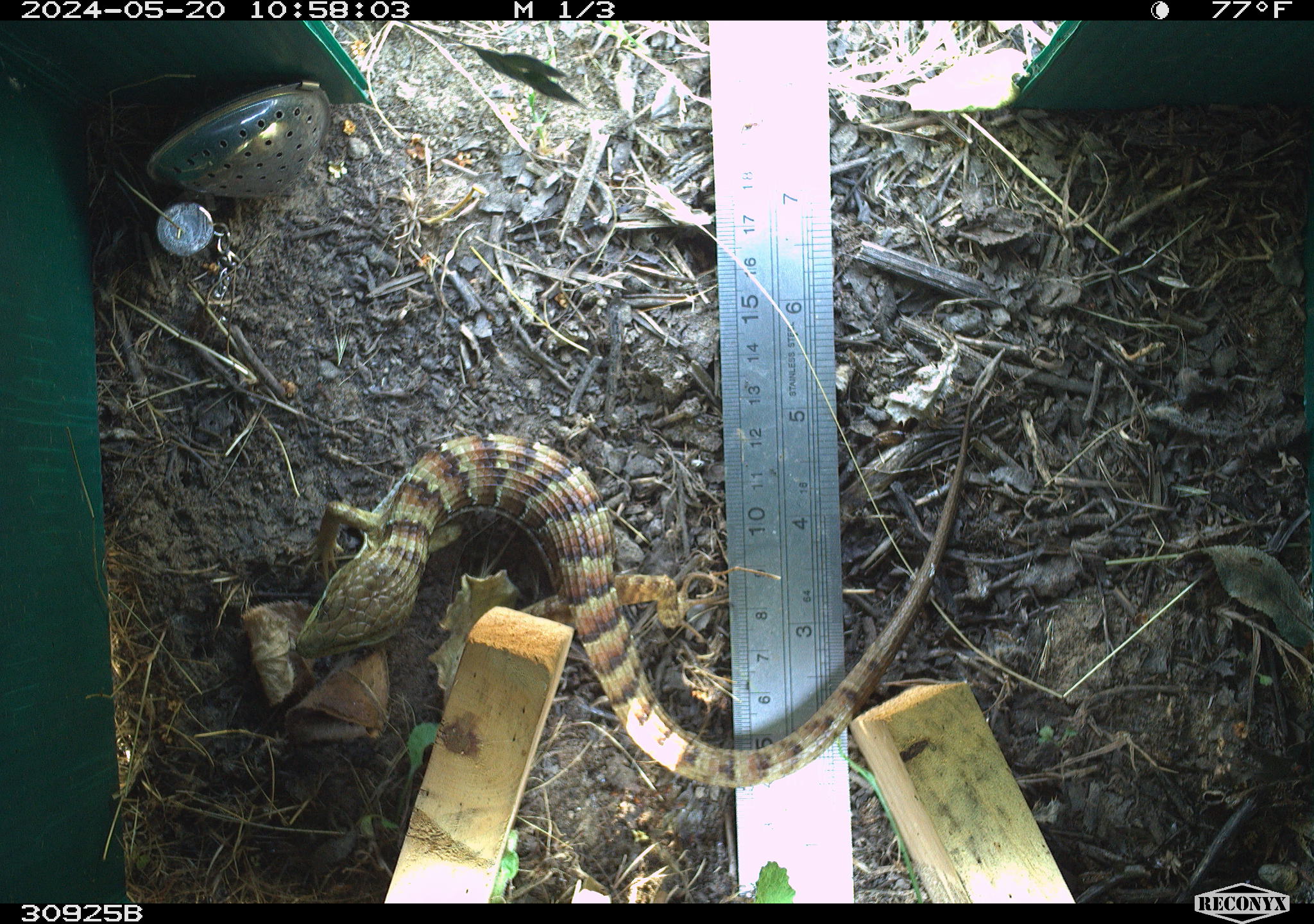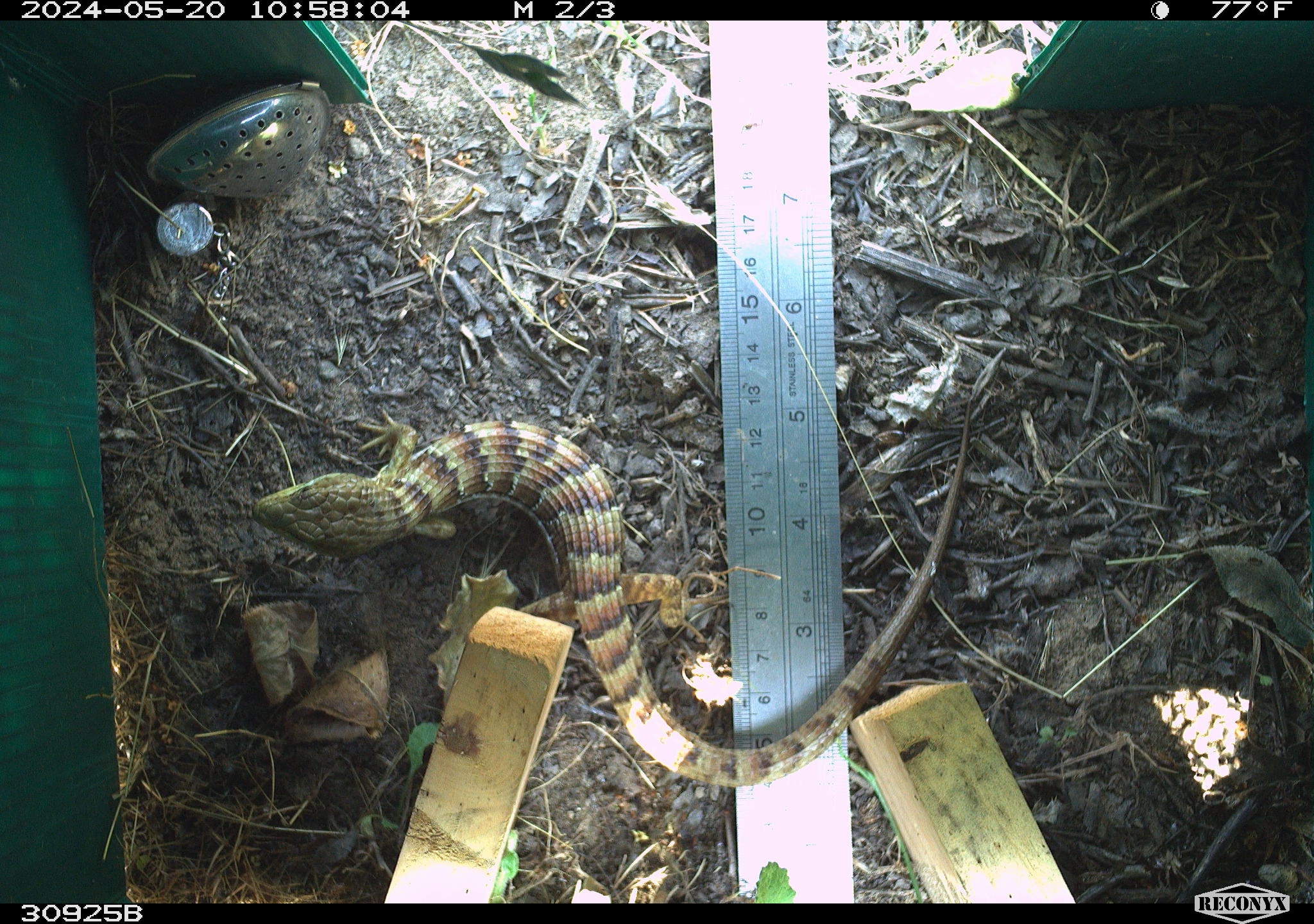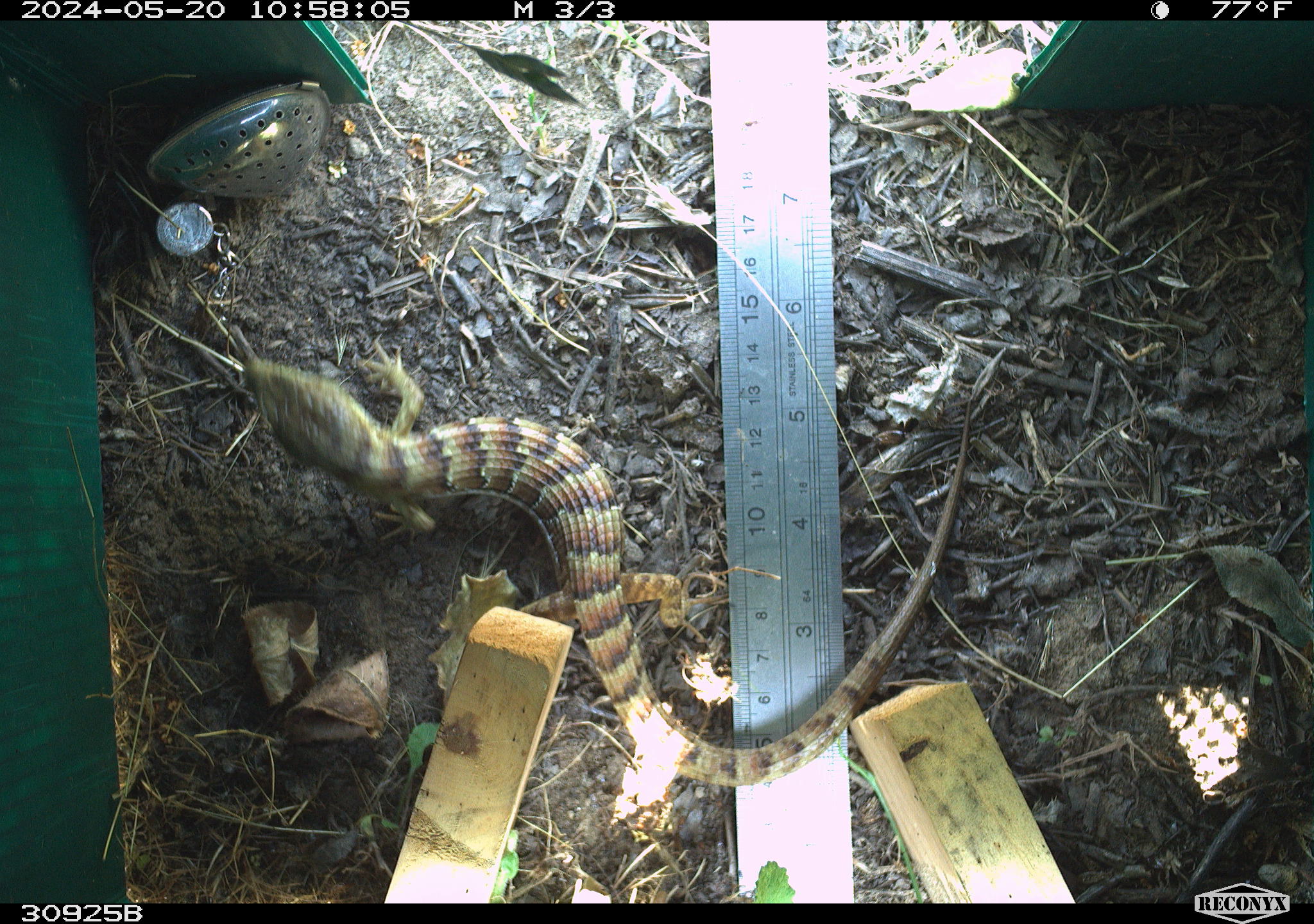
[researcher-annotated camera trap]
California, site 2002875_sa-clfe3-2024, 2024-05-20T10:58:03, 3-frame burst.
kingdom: Animalia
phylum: Chordata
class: Reptilia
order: Squamata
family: Anguidae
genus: Elgaria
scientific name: Elgaria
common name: alligator lizards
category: elgaria species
Elgaria species (alligator lizards) (Elgaria).